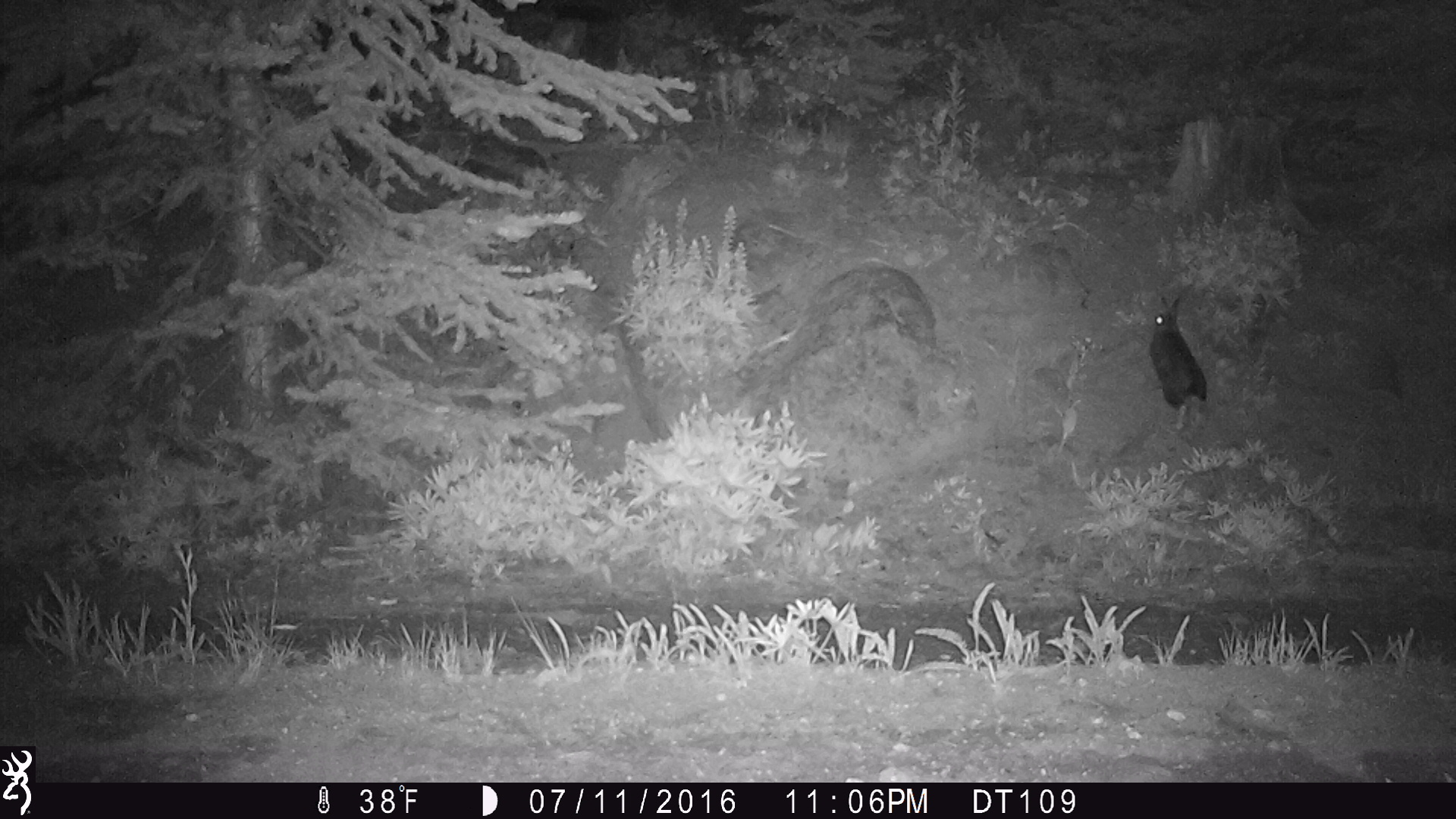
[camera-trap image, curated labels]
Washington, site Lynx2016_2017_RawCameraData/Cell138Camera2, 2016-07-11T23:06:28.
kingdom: Animalia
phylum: Chordata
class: Mammalia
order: Lagomorpha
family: Leporidae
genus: Lepus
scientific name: Lepus americanus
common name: snowshoe hare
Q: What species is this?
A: Lepus americanus (snowshoe hare).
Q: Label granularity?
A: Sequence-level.